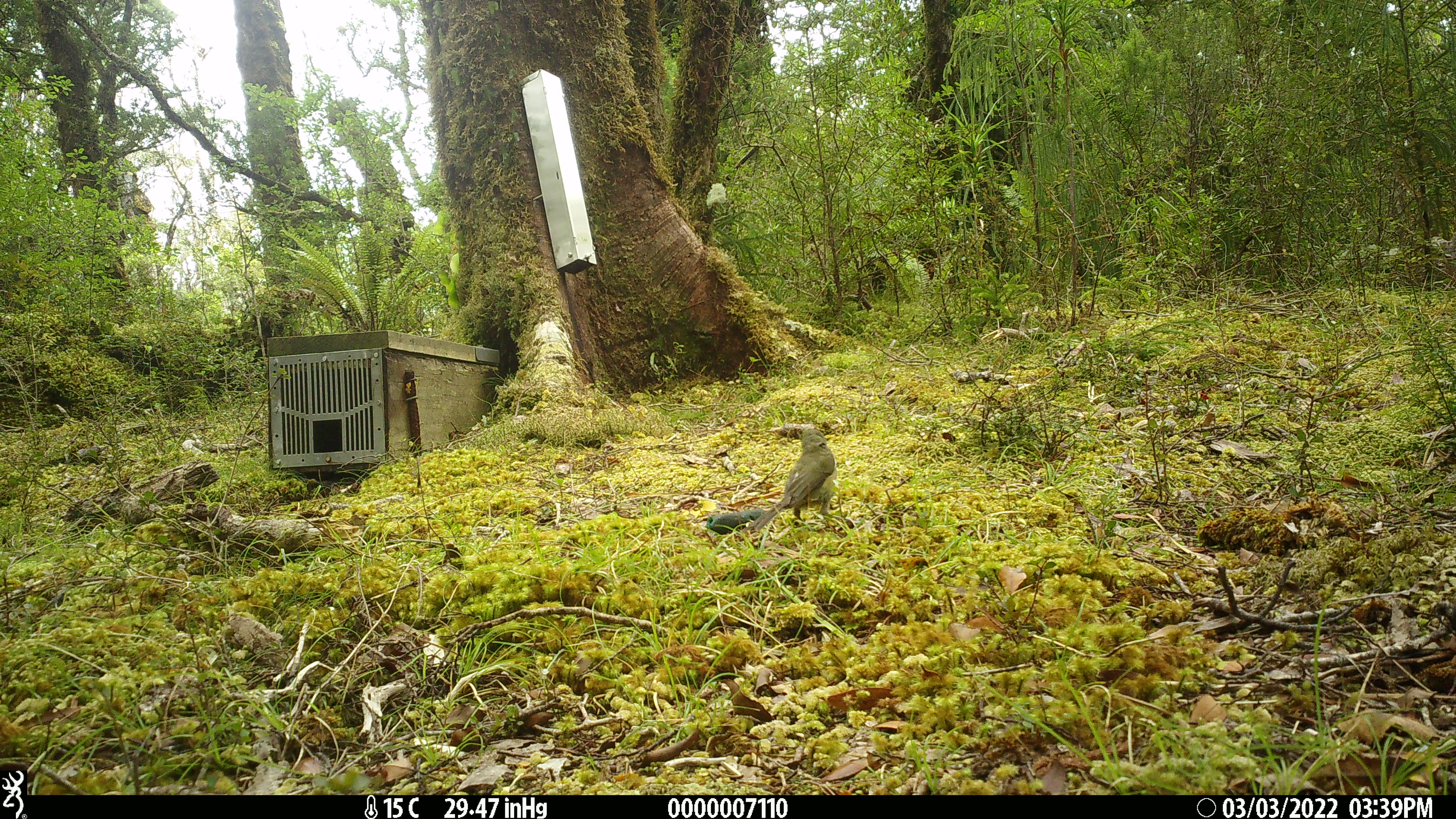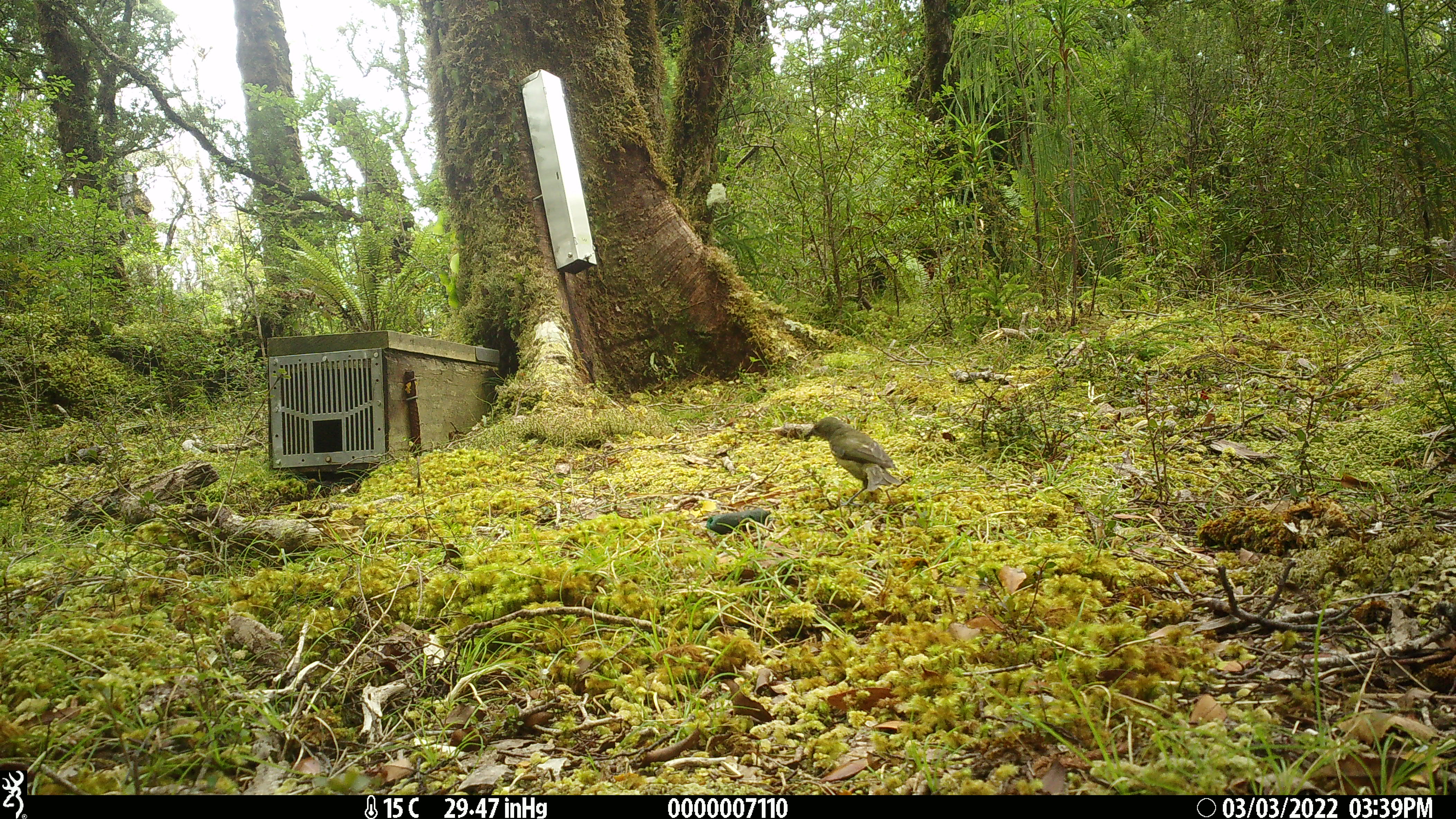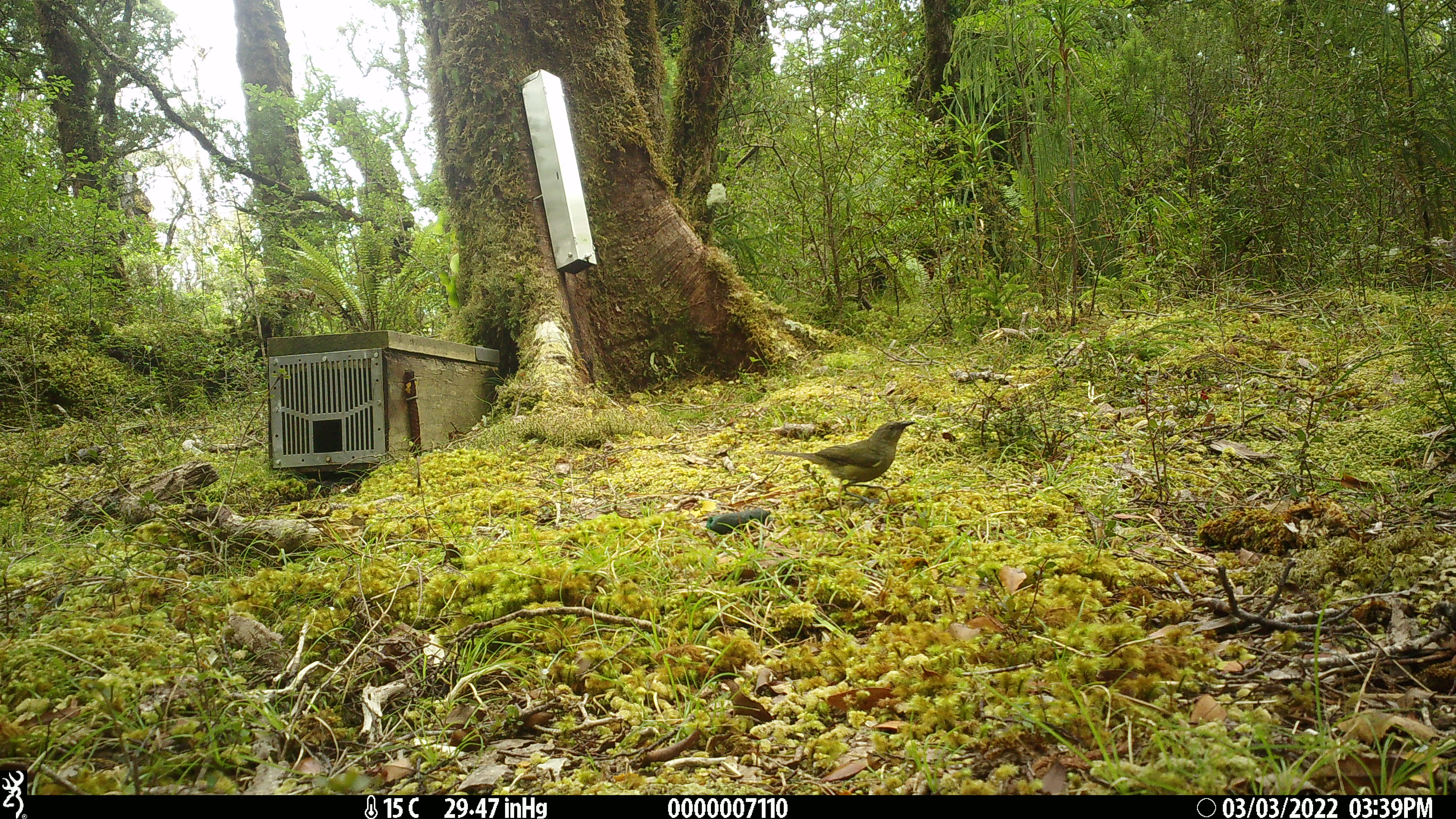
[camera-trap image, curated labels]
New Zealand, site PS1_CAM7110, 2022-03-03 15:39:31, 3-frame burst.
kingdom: Animalia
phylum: Chordata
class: Aves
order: Passeriformes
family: Meliphagidae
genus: Anthornis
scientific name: Anthornis melanura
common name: new zealand bellbird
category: bellbird